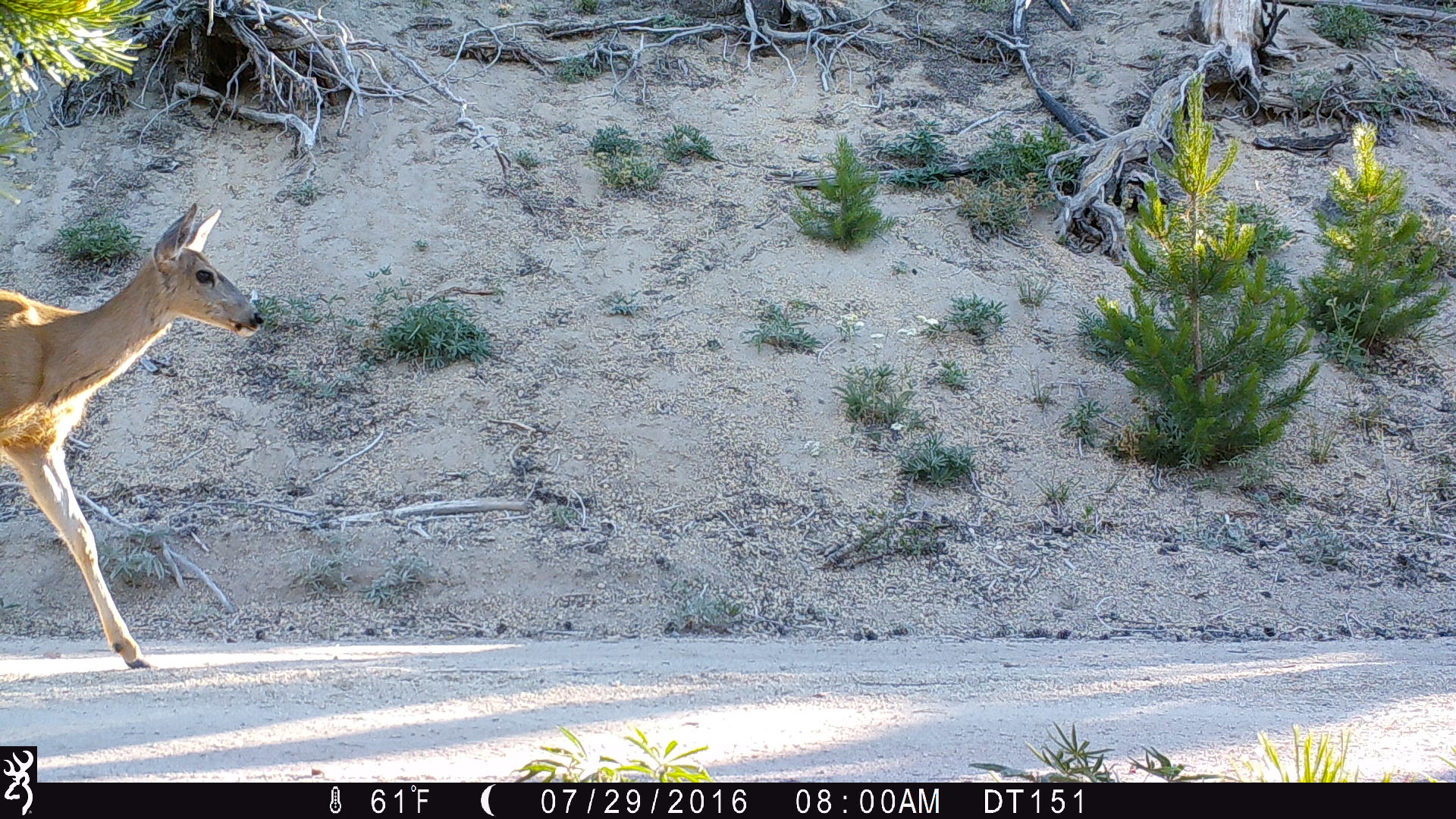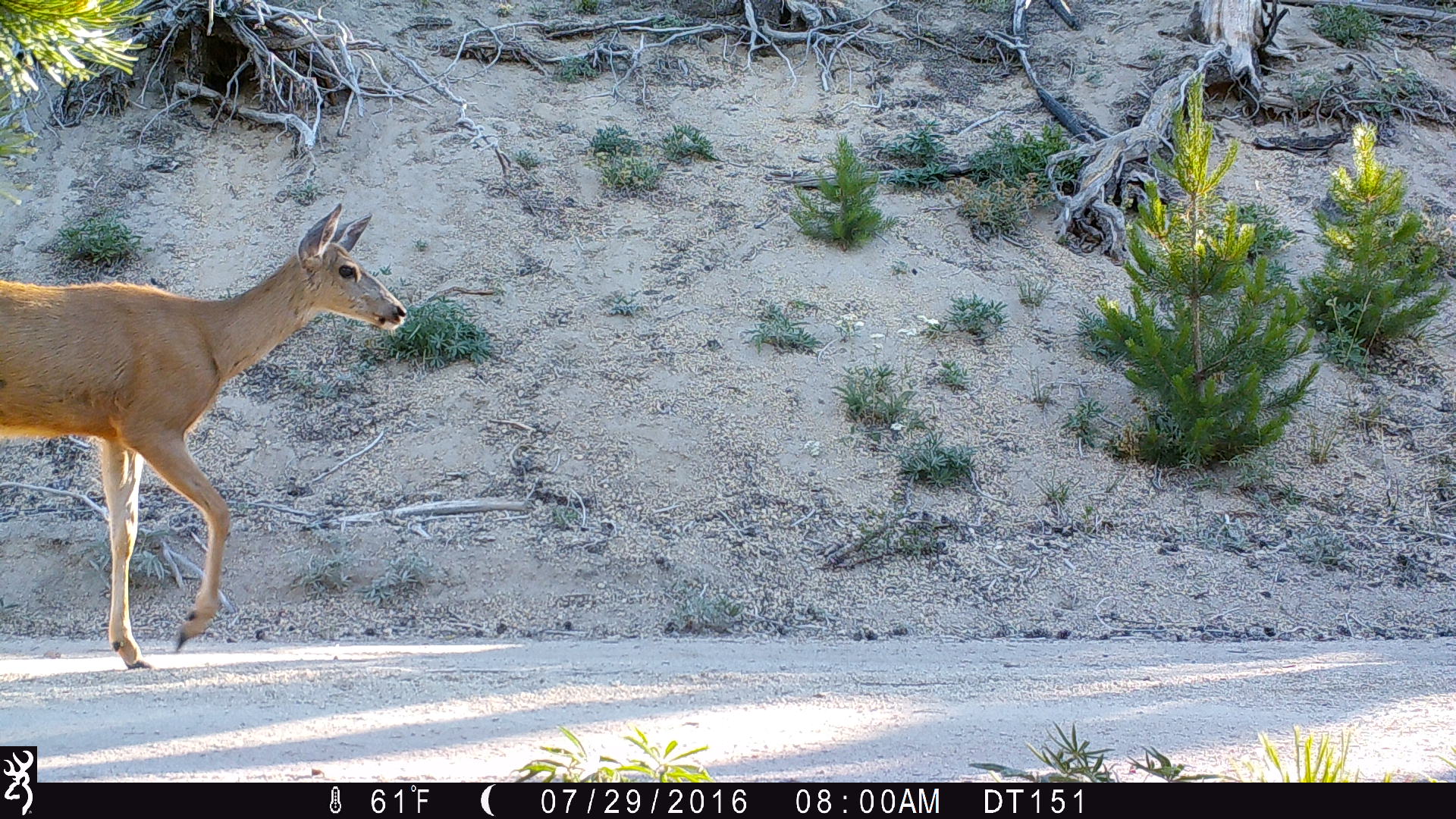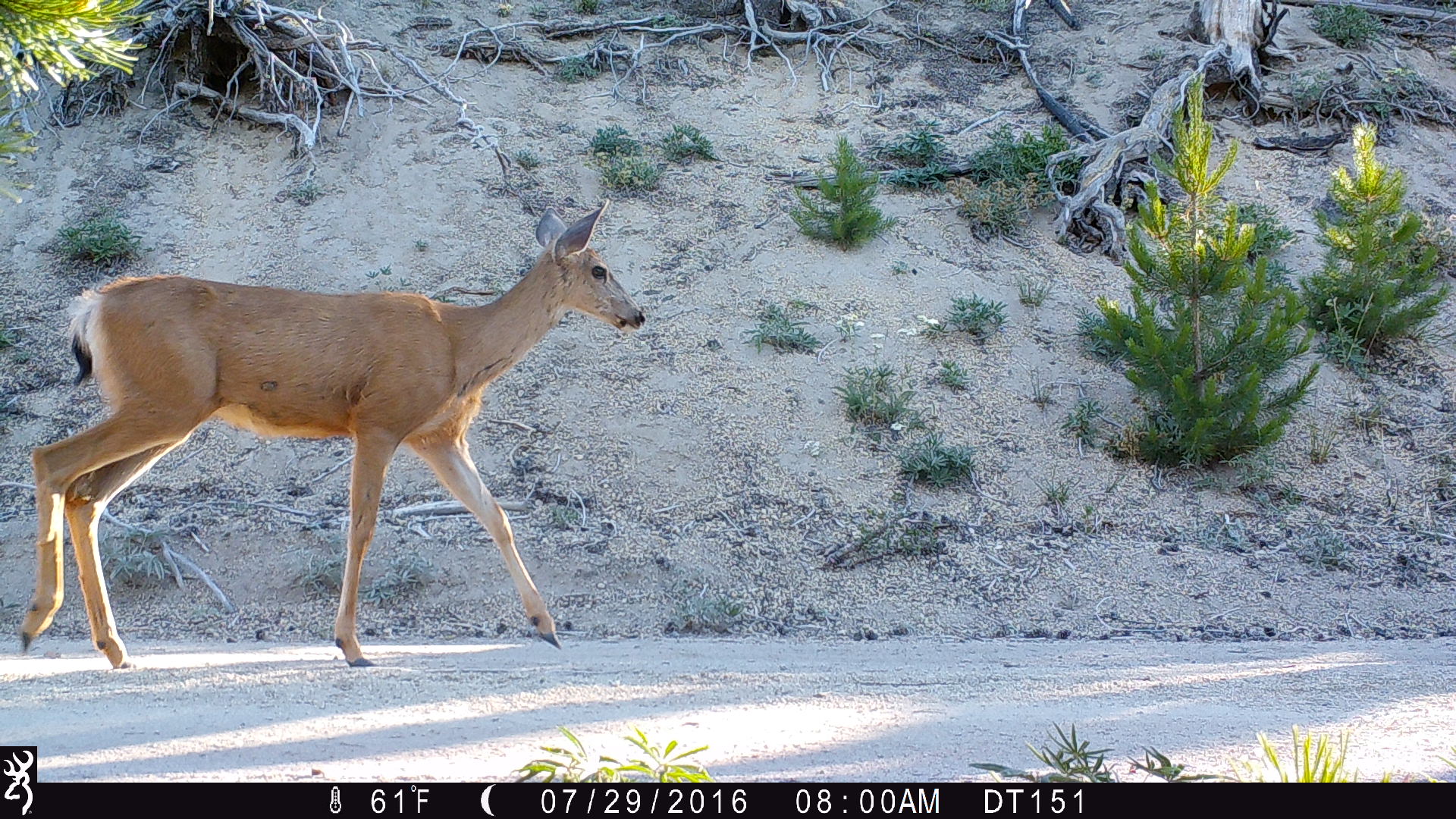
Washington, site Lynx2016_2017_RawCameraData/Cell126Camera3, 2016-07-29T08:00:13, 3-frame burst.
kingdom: Animalia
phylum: Chordata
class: Mammalia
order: Artiodactyla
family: Cervidae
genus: Odocoileus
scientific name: Odocoileus hemionus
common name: mule deer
Odocoileus hemionus (mule deer). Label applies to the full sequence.